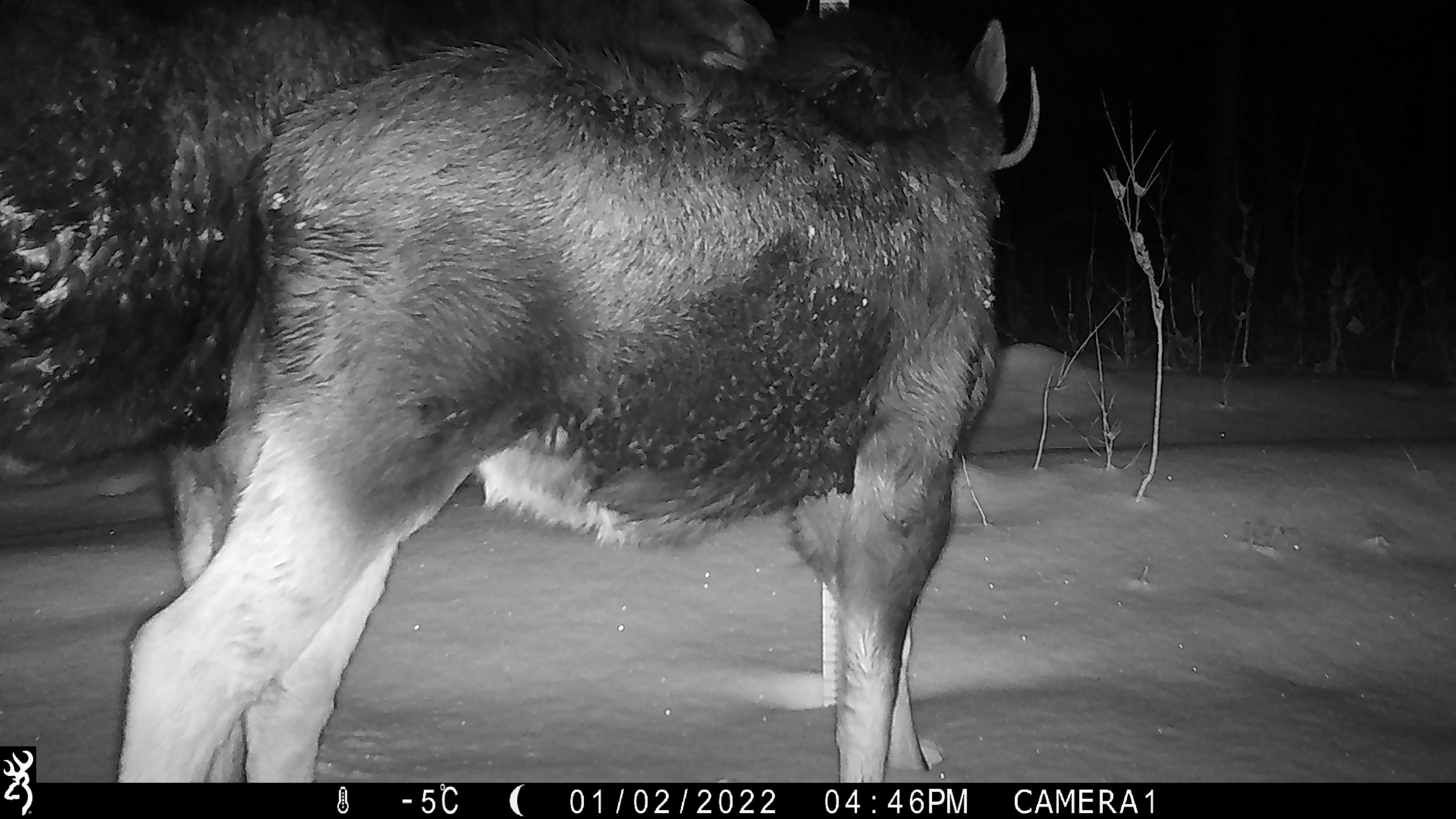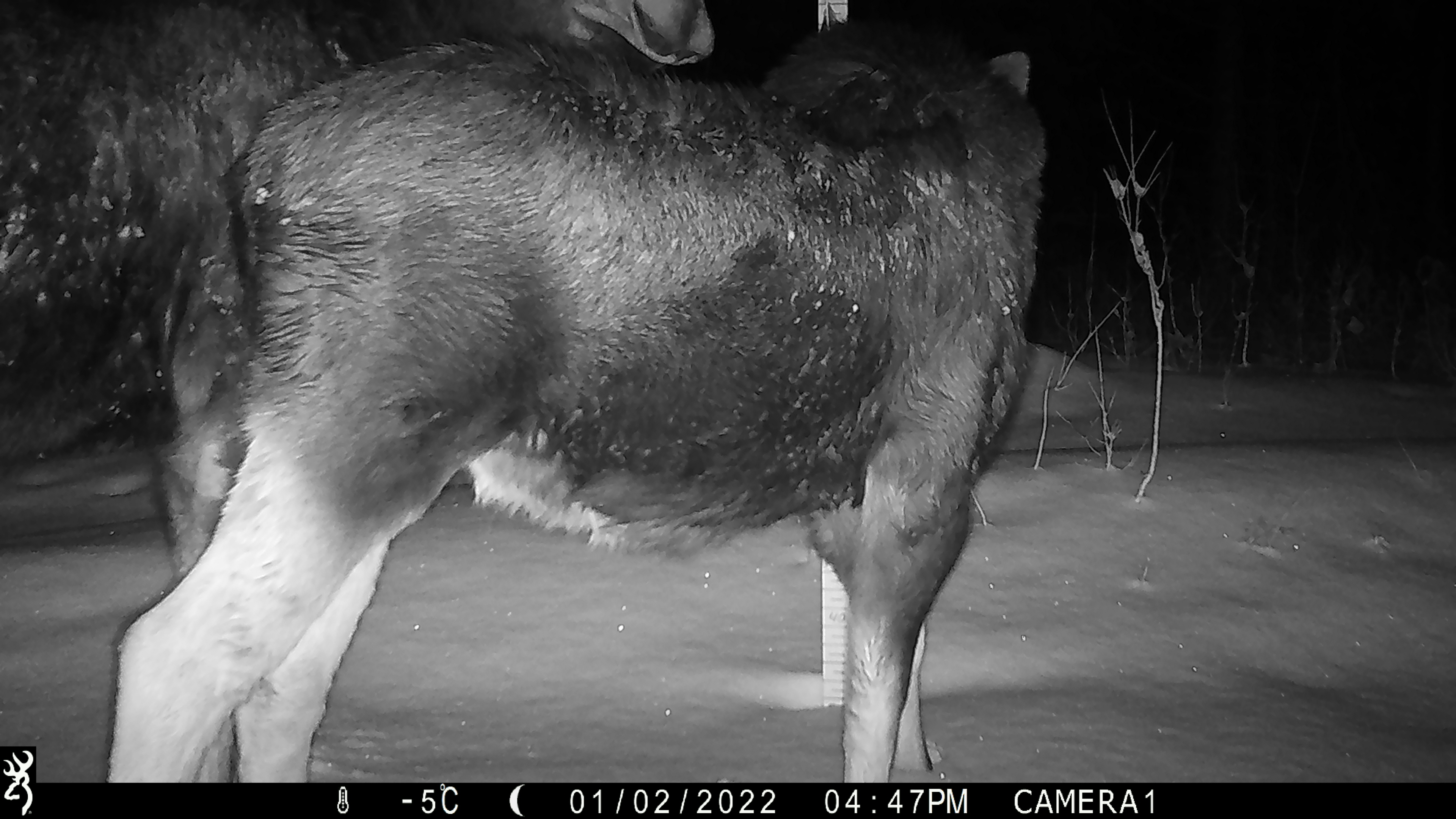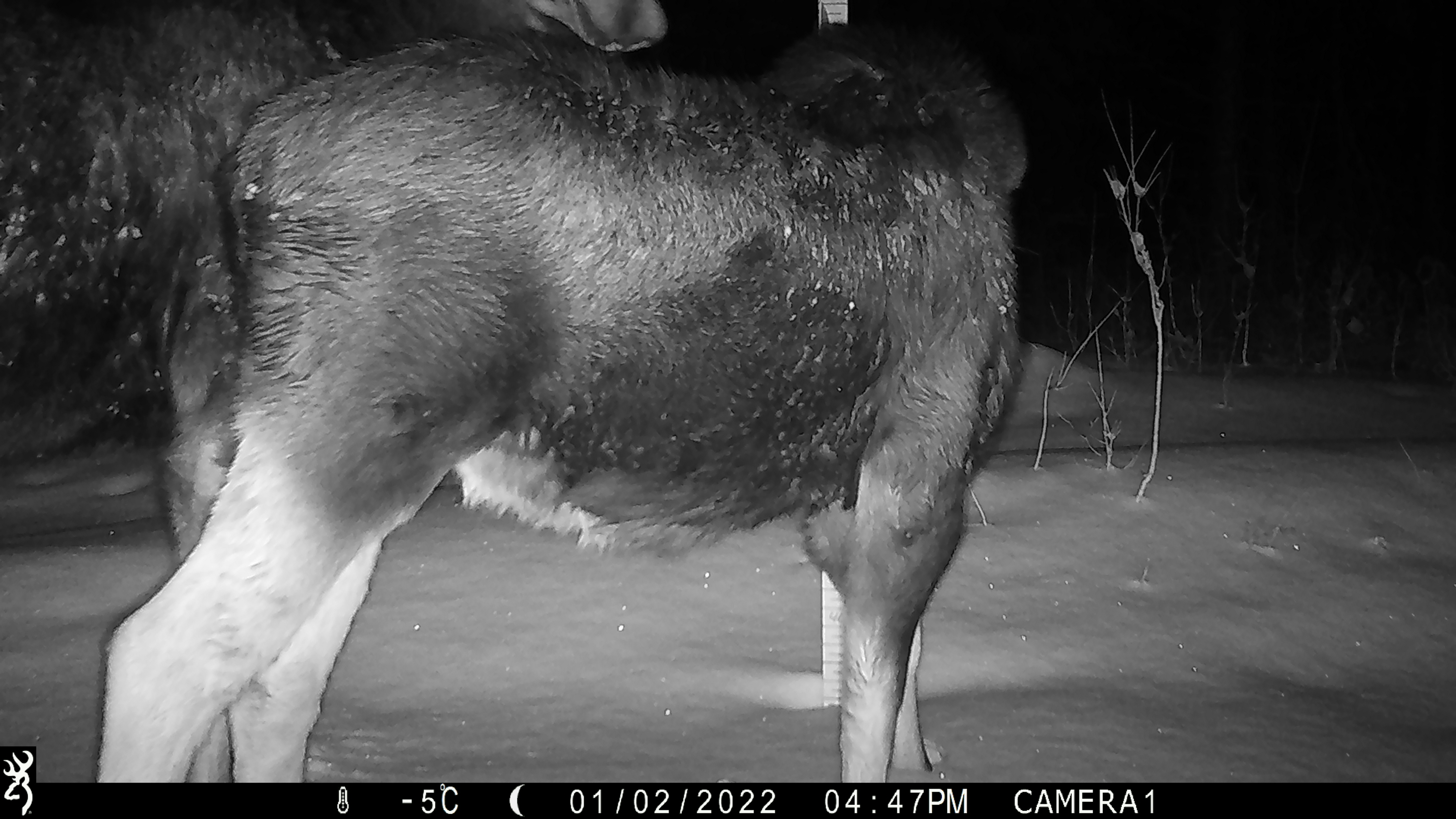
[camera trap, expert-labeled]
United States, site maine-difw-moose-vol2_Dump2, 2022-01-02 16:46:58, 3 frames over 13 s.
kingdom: Animalia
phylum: Chordata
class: Mammalia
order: Artiodactyla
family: Cervidae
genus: Alces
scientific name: Alces alces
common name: moose